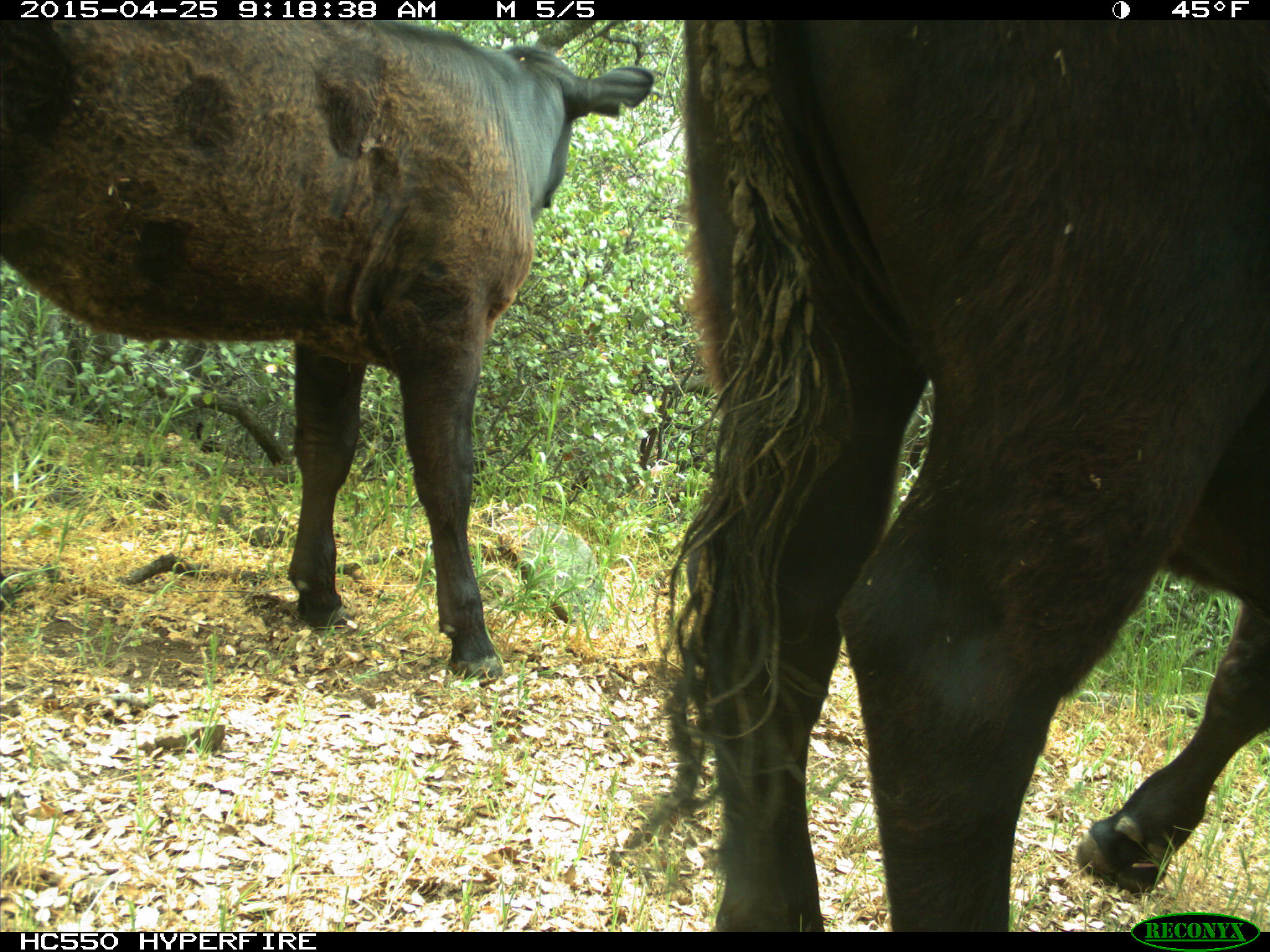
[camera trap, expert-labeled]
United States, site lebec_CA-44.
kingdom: Animalia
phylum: Chordata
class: Mammalia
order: Artiodactyla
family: Suidae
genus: Sus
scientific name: Sus scrofa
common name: wild boar